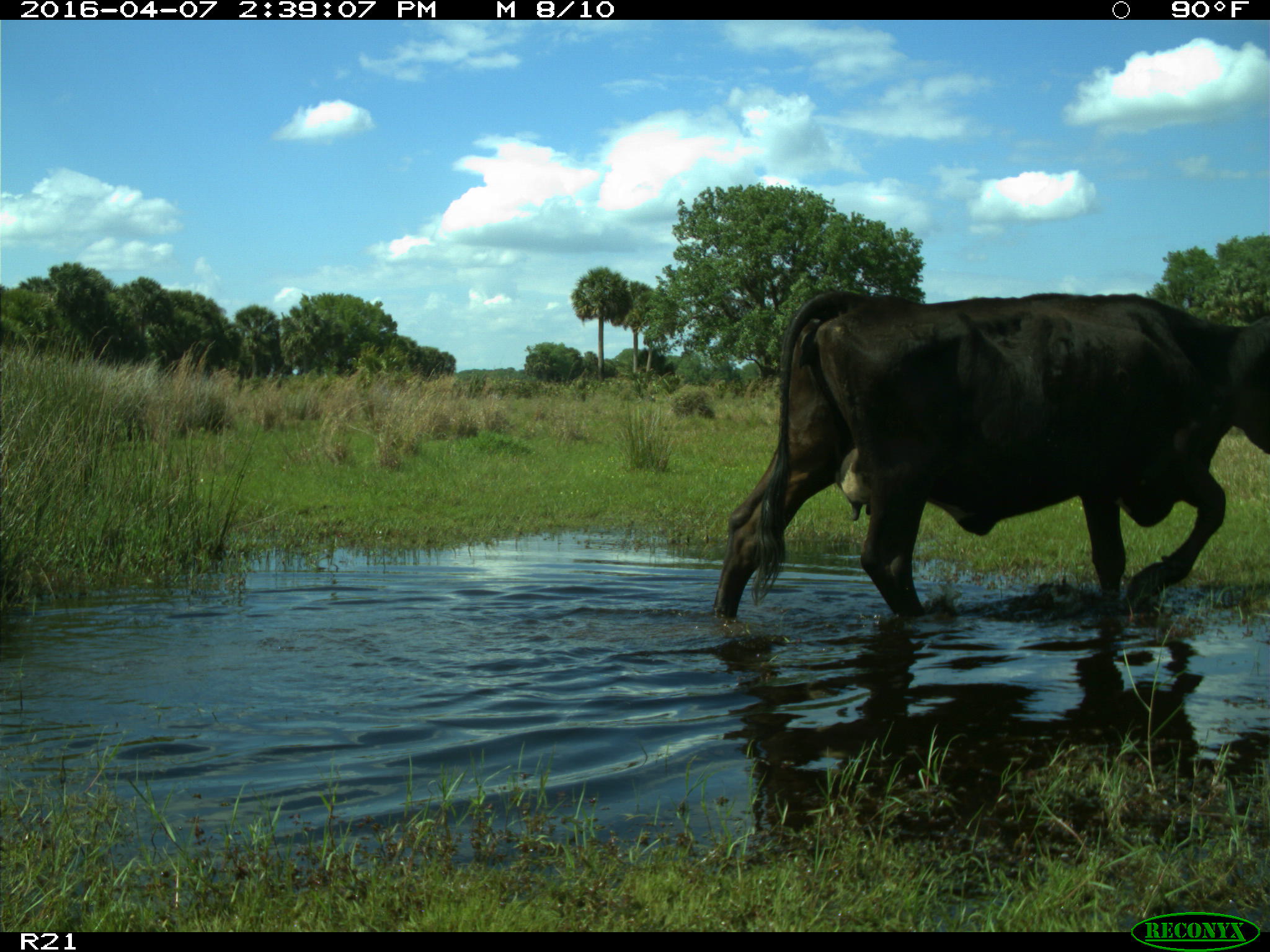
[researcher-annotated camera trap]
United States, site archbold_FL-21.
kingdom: Animalia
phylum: Chordata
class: Mammalia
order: Artiodactyla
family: Bovidae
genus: Bos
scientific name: Bos taurus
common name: domestic cow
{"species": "Bos taurus (domestic cow)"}